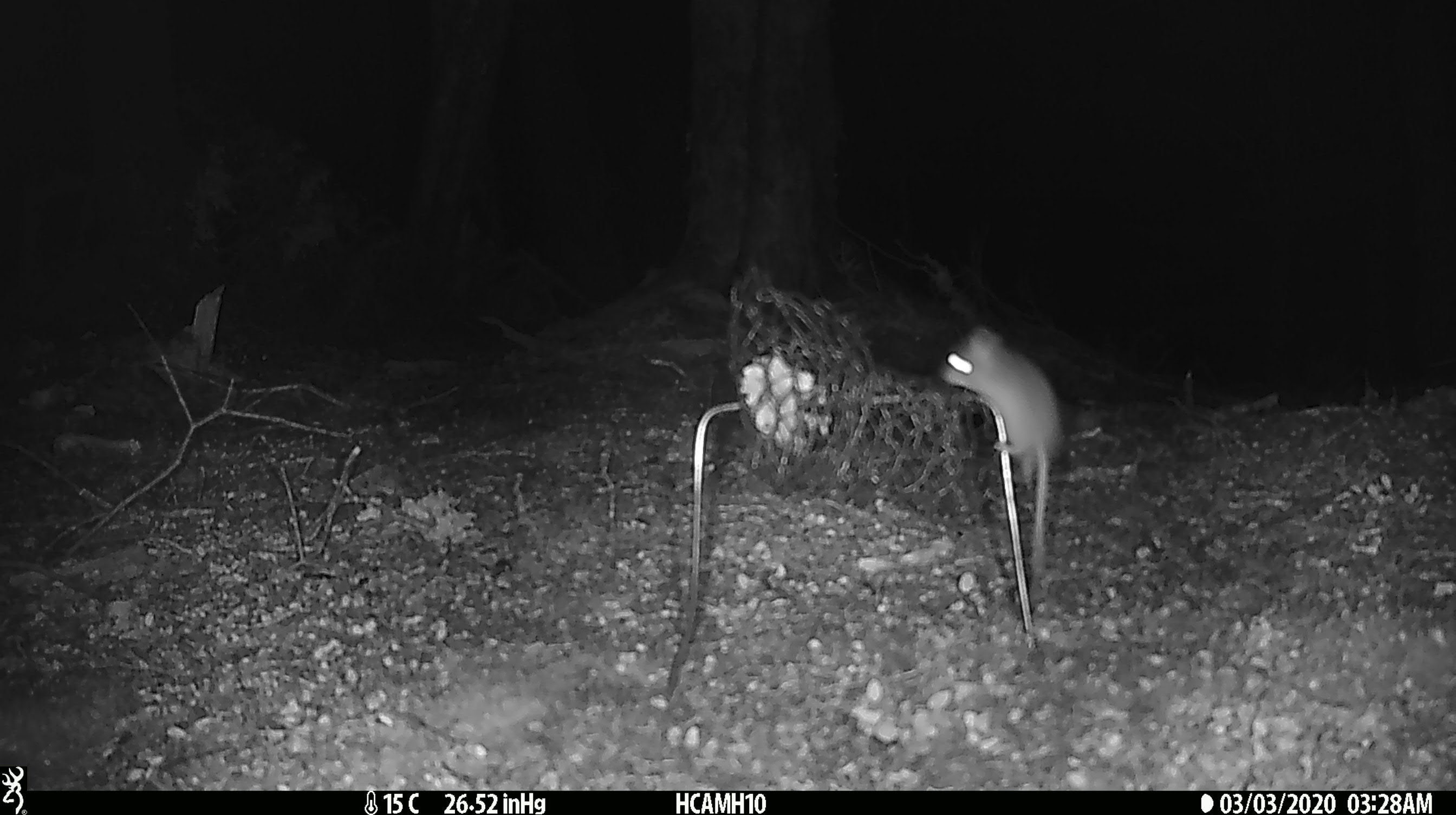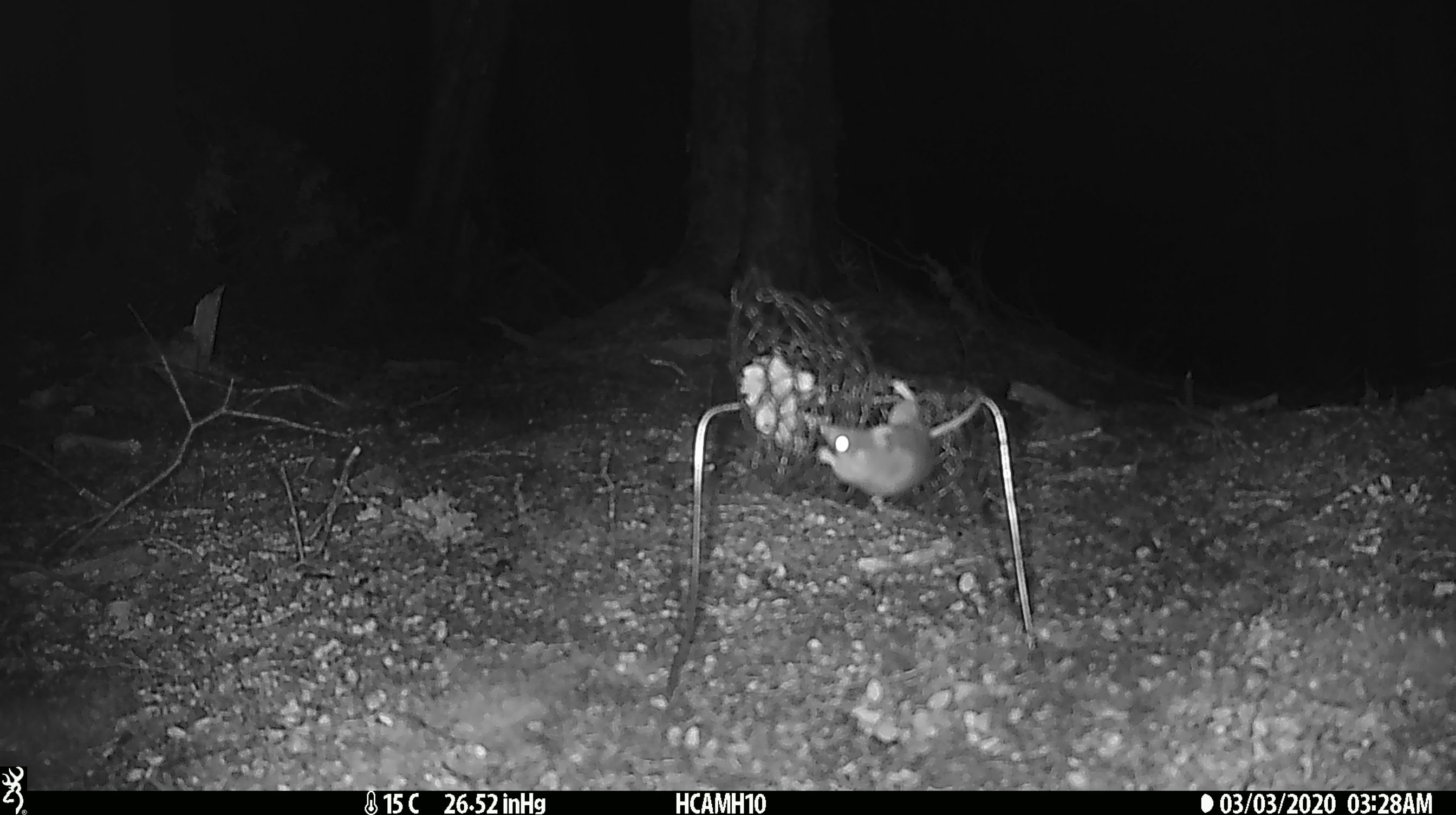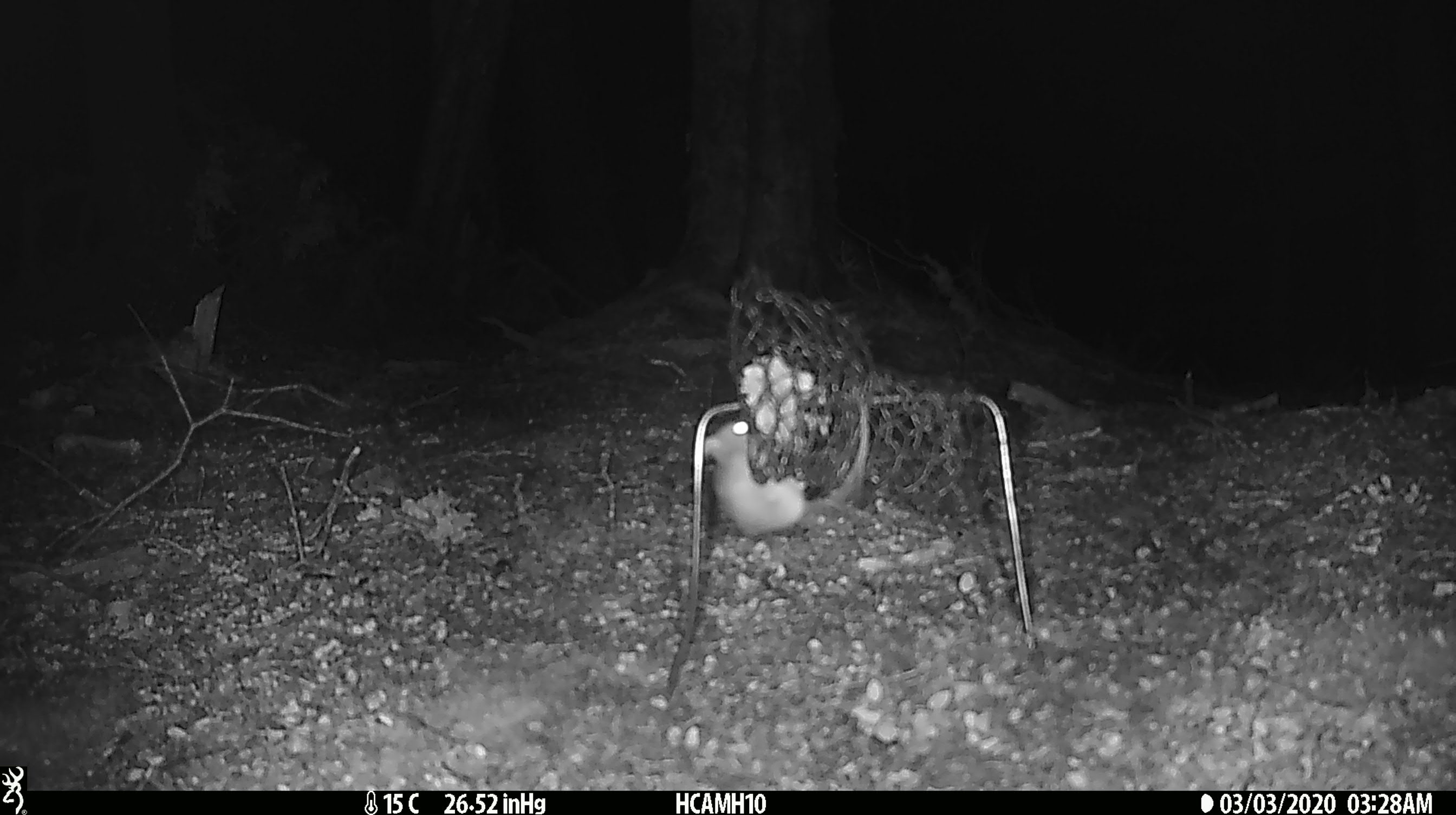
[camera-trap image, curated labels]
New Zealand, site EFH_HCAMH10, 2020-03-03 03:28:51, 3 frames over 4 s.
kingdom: Animalia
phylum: Chordata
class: Mammalia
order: Rodentia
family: Muridae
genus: Mus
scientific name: Mus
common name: mouse